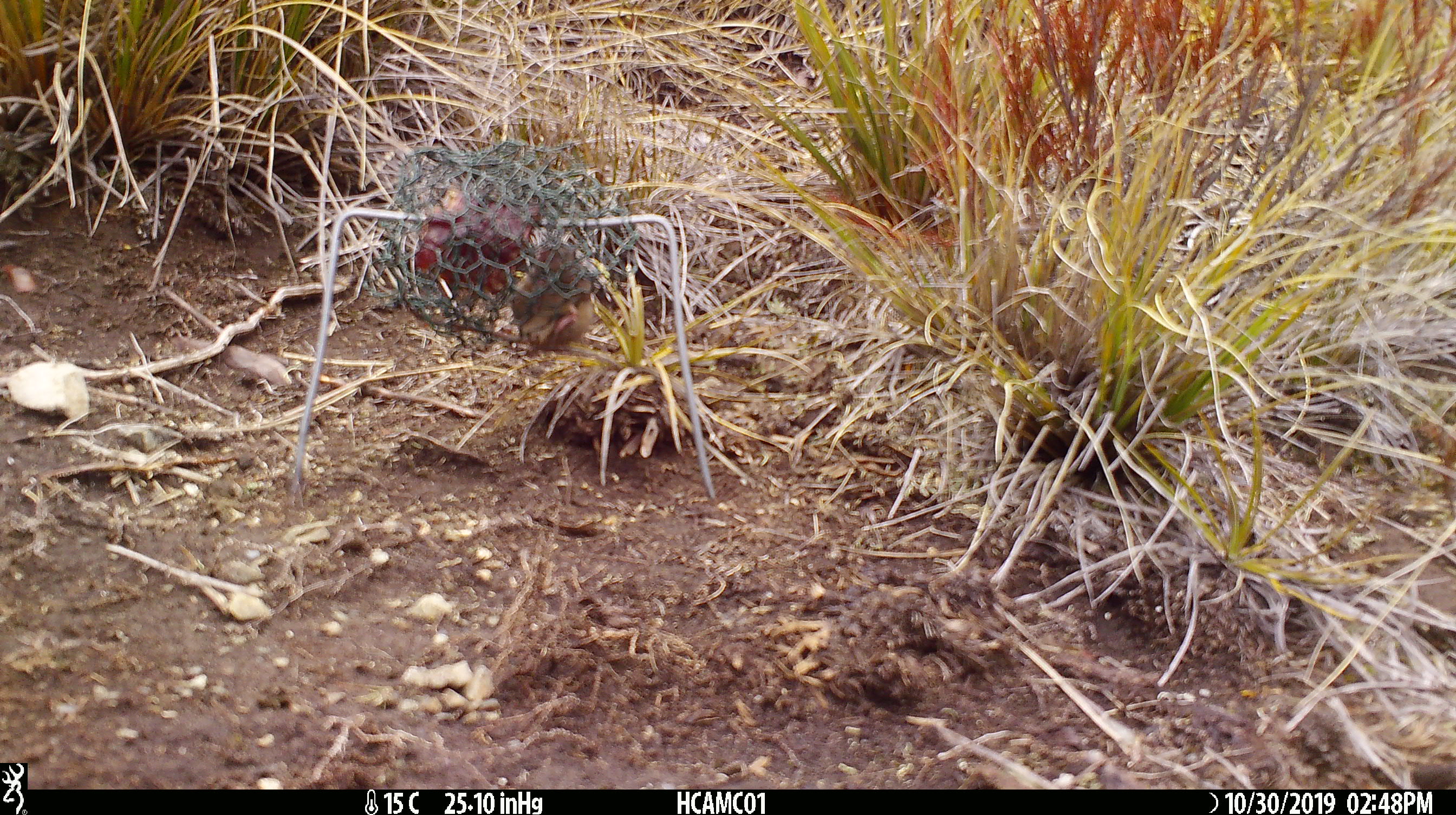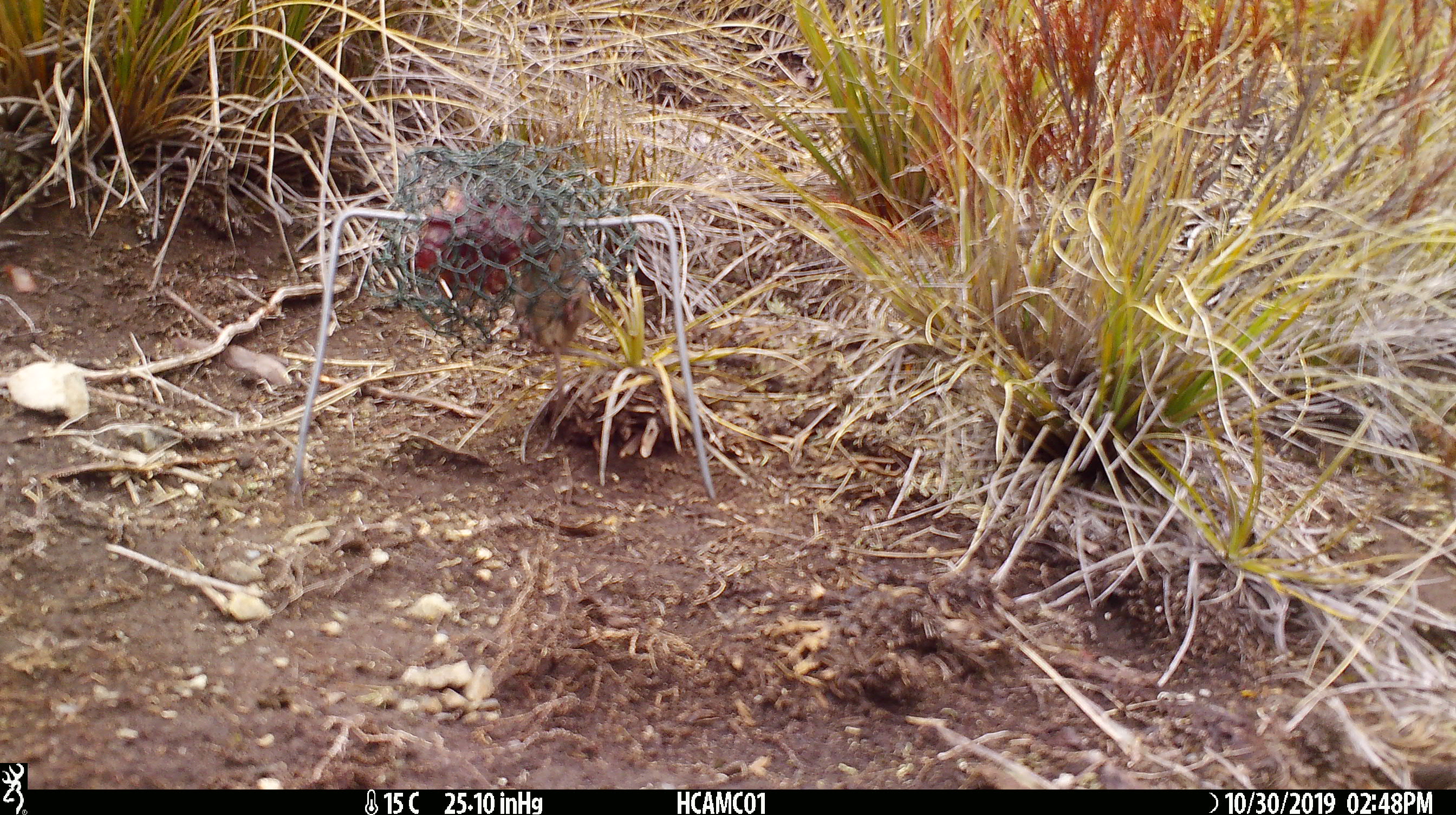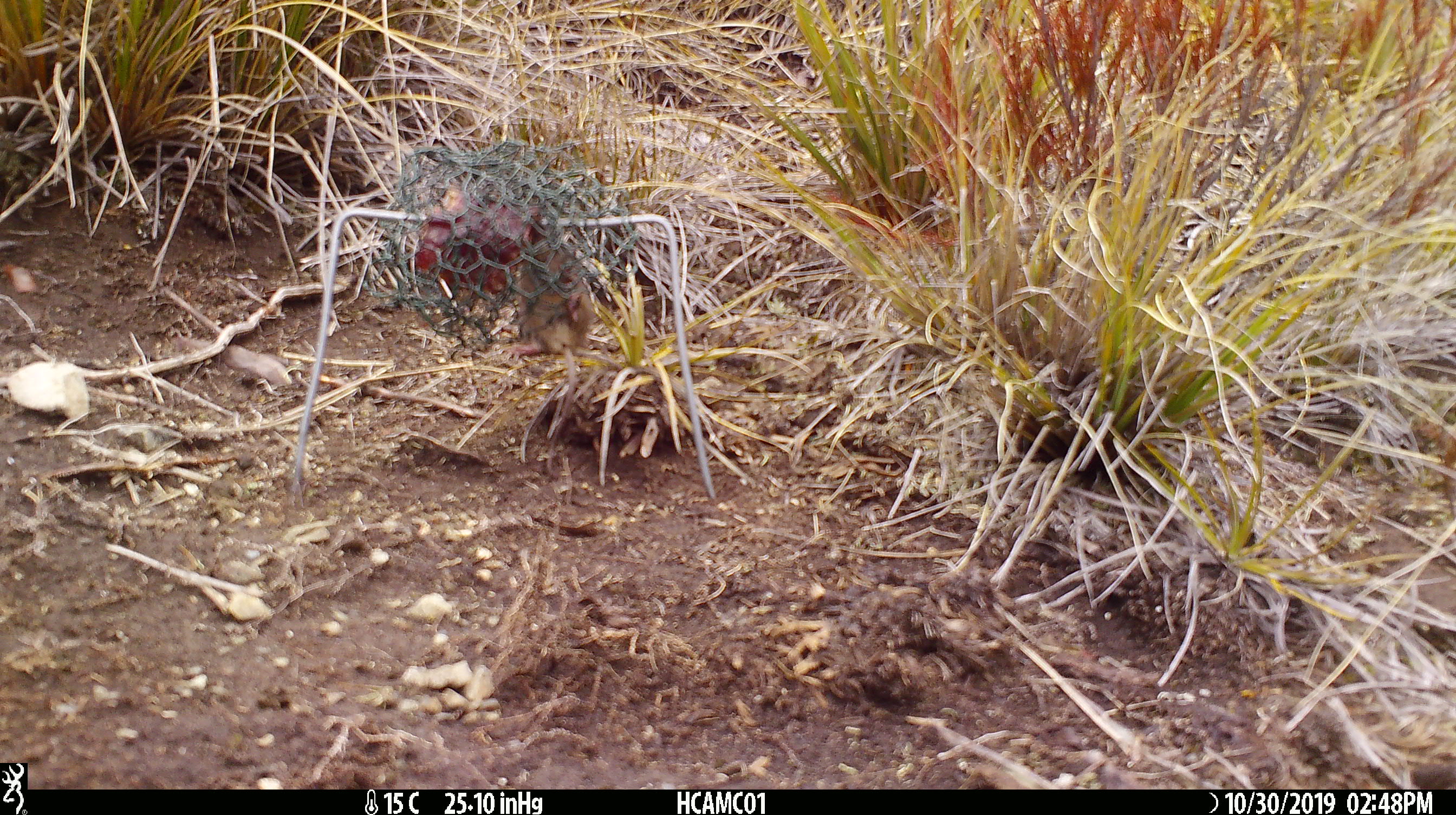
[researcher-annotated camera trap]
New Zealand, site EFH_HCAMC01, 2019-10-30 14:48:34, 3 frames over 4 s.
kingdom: Animalia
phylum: Chordata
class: Mammalia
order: Rodentia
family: Muridae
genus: Mus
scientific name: Mus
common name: mouse